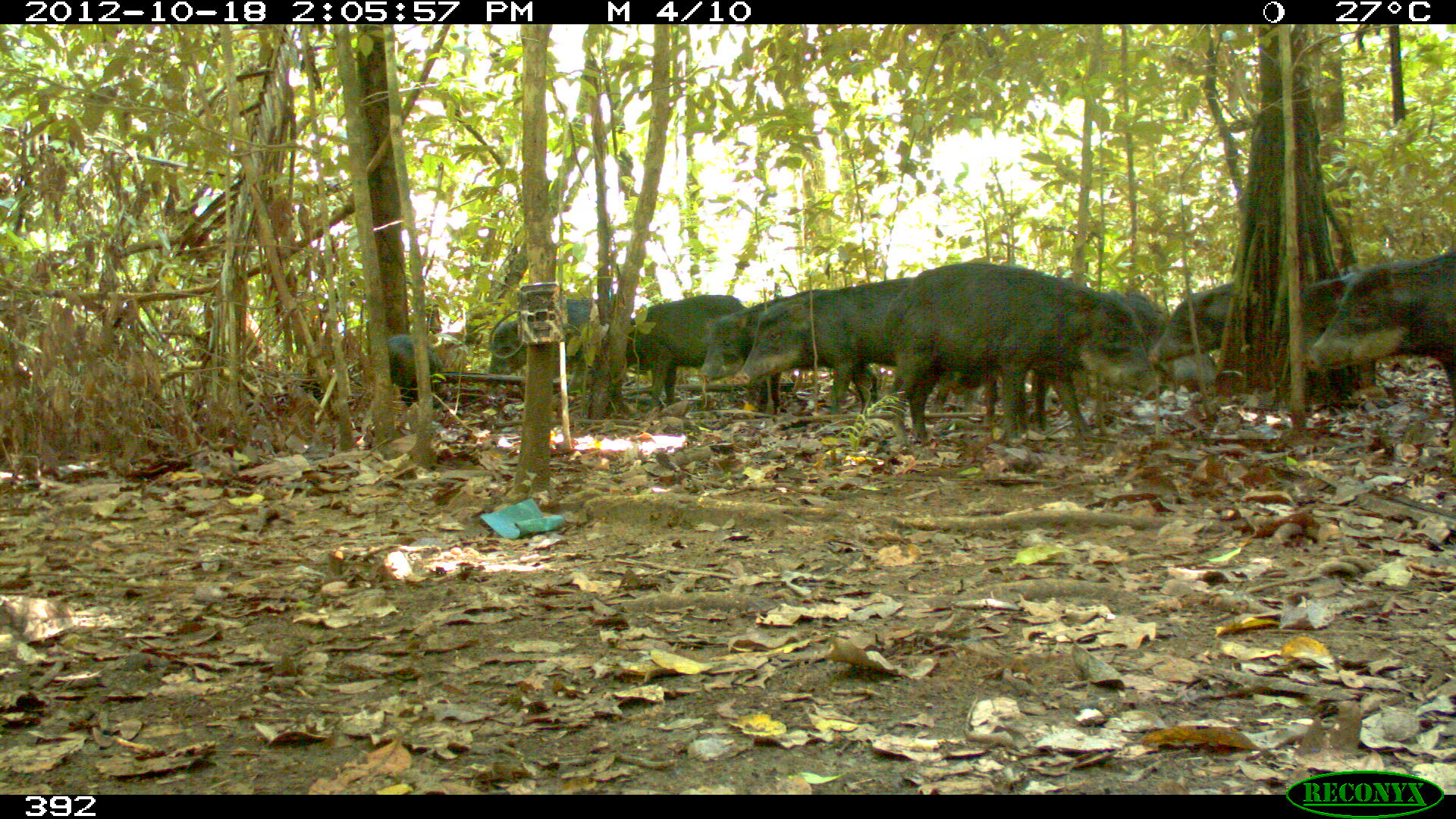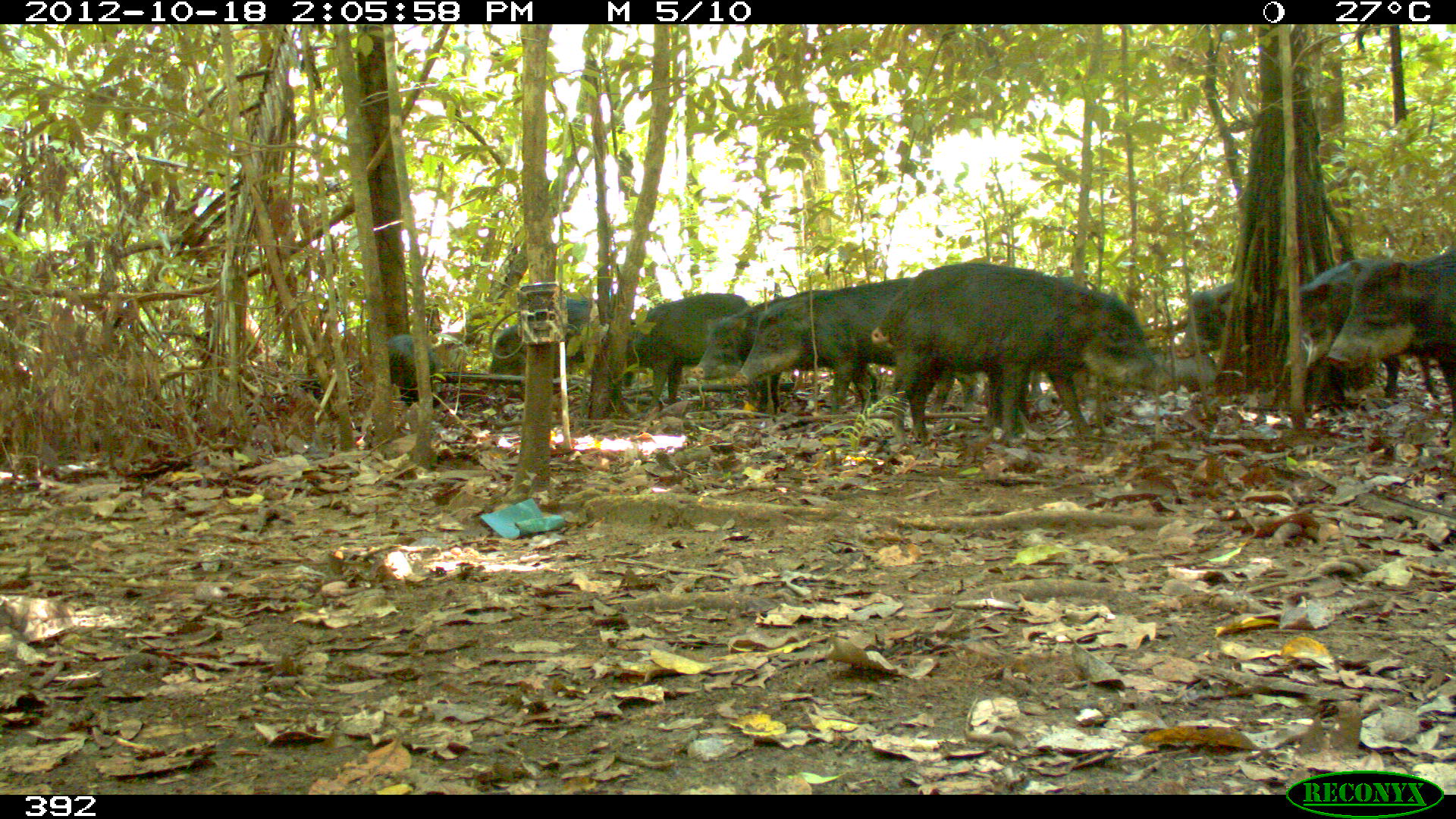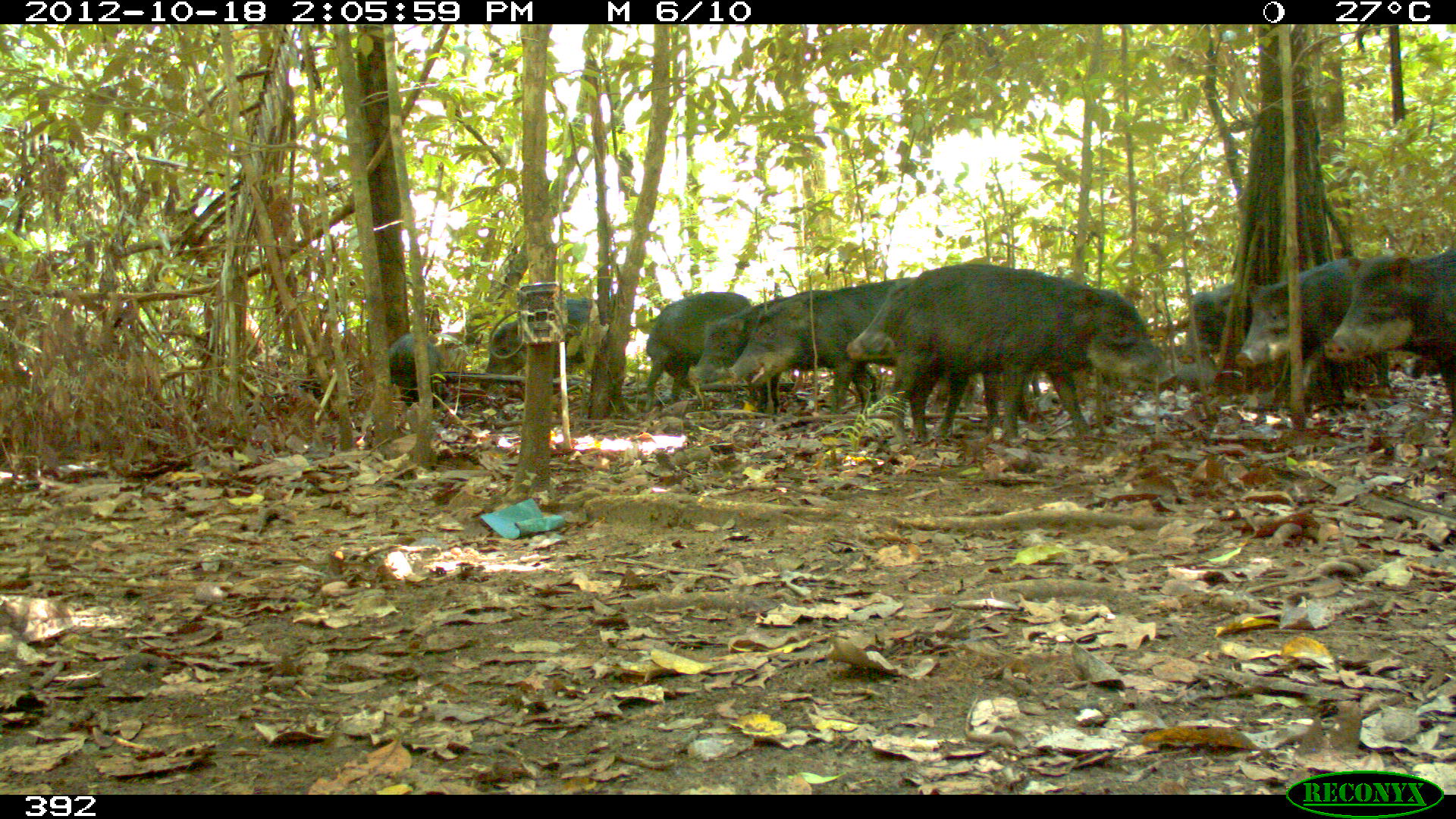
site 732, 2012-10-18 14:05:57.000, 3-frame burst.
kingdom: Animalia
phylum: Chordata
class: Mammalia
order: Artiodactyla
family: Tayassuidae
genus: Tayassu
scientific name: Tayassu pecari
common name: white-lipped peccary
Tayassu pecari (white-lipped peccary).